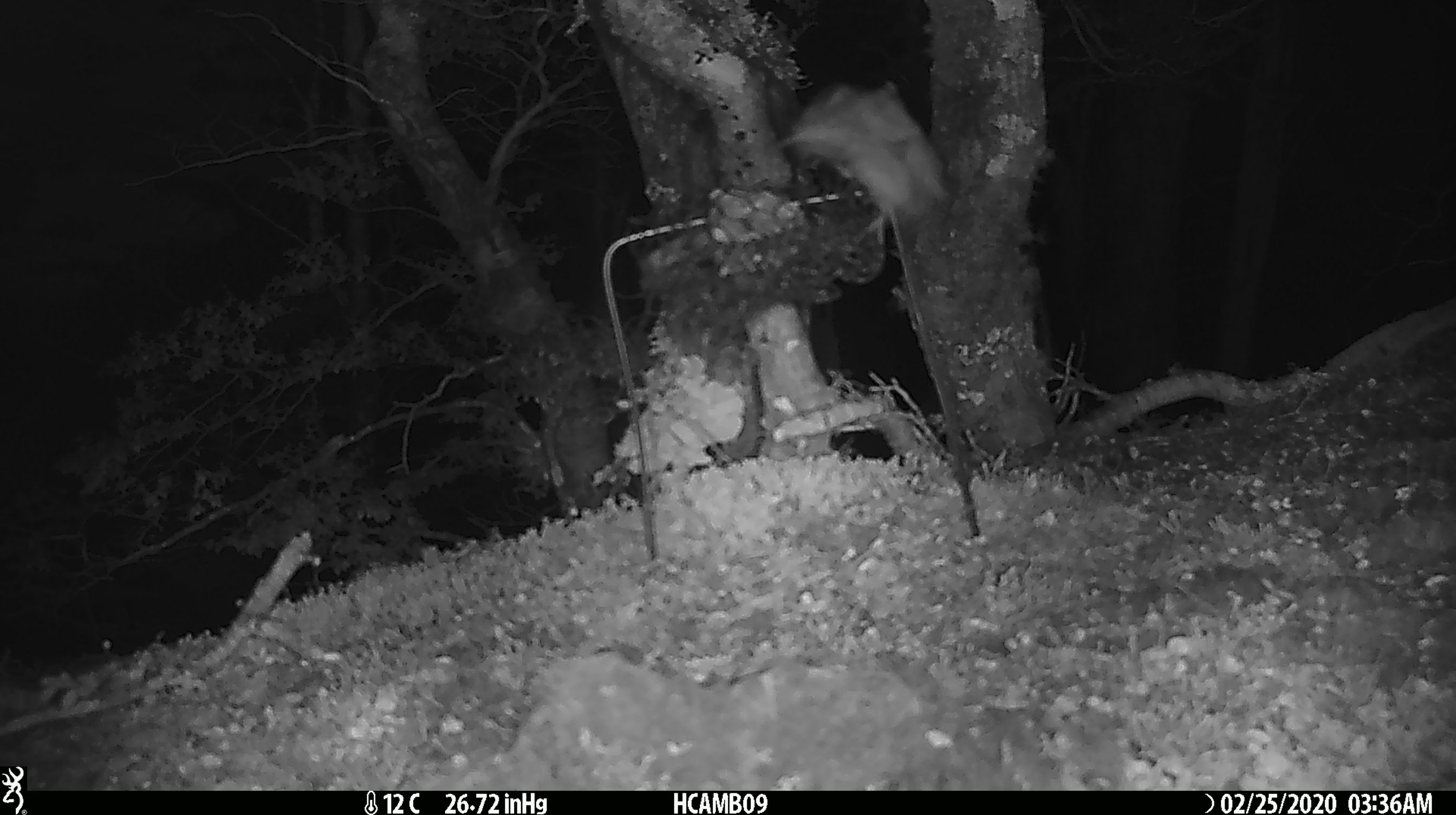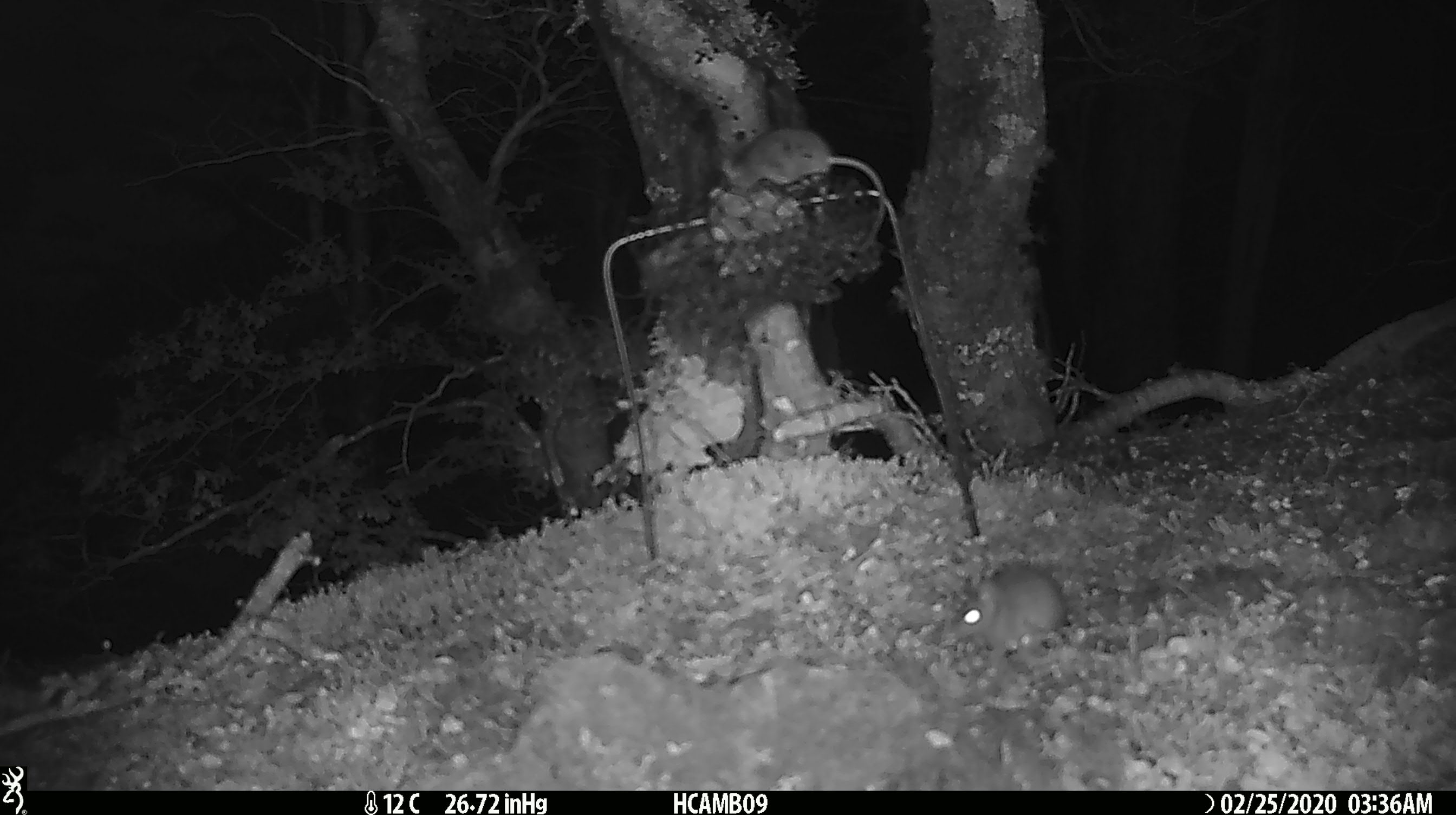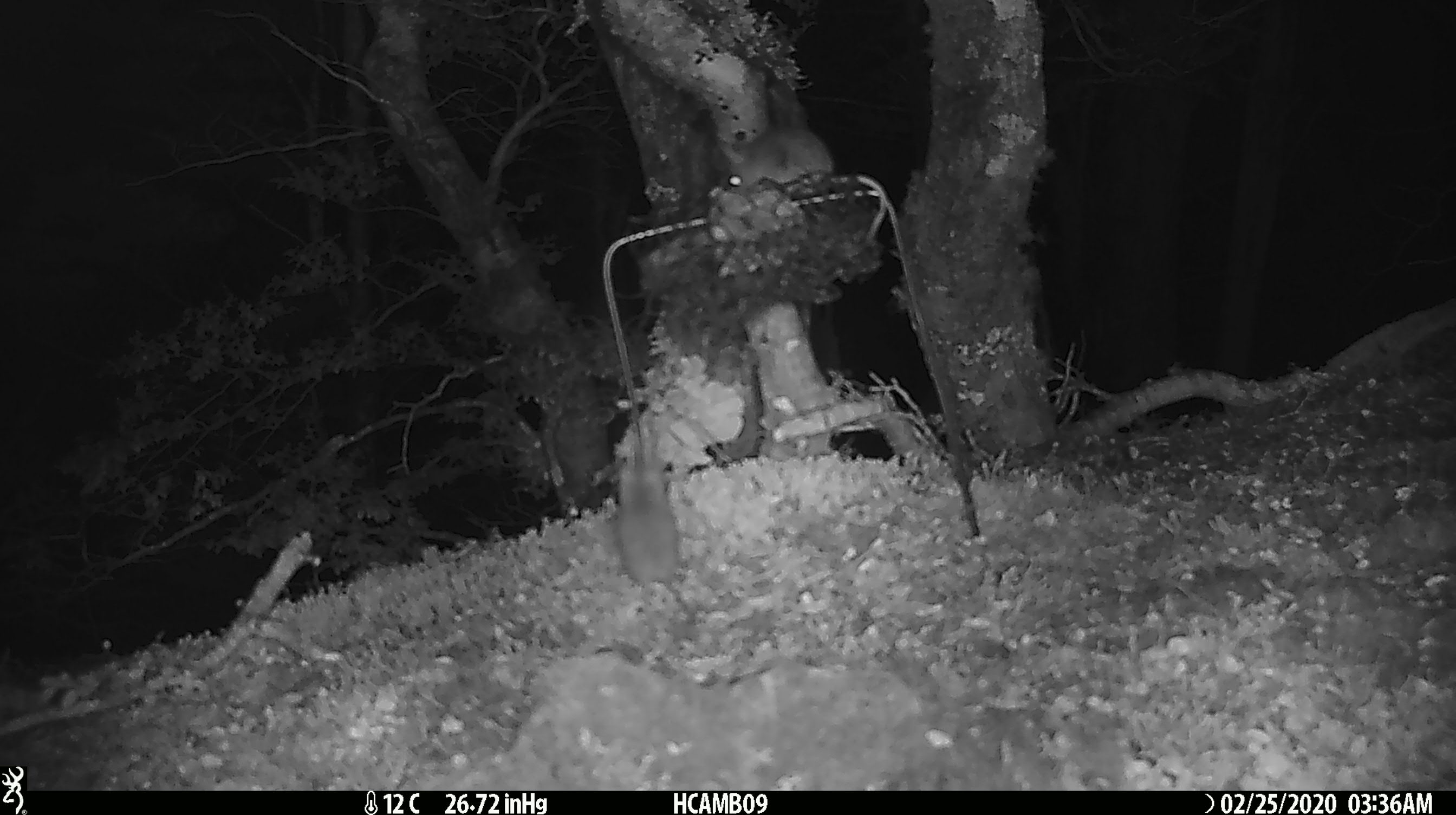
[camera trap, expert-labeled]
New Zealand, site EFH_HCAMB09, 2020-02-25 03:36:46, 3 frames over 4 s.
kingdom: Animalia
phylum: Chordata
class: Mammalia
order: Rodentia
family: Muridae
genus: Mus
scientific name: Mus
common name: mouse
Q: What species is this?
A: Mouse (Mus).